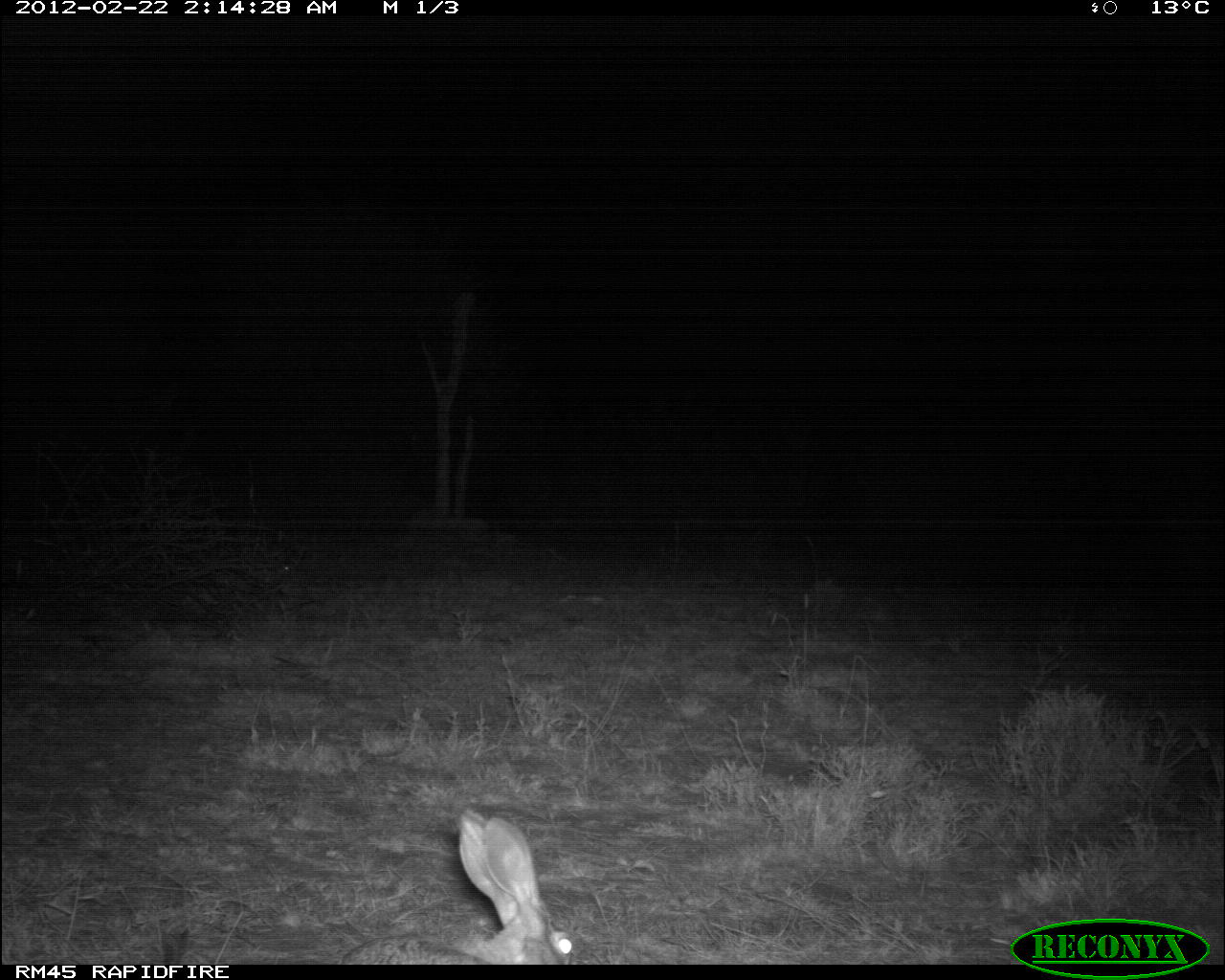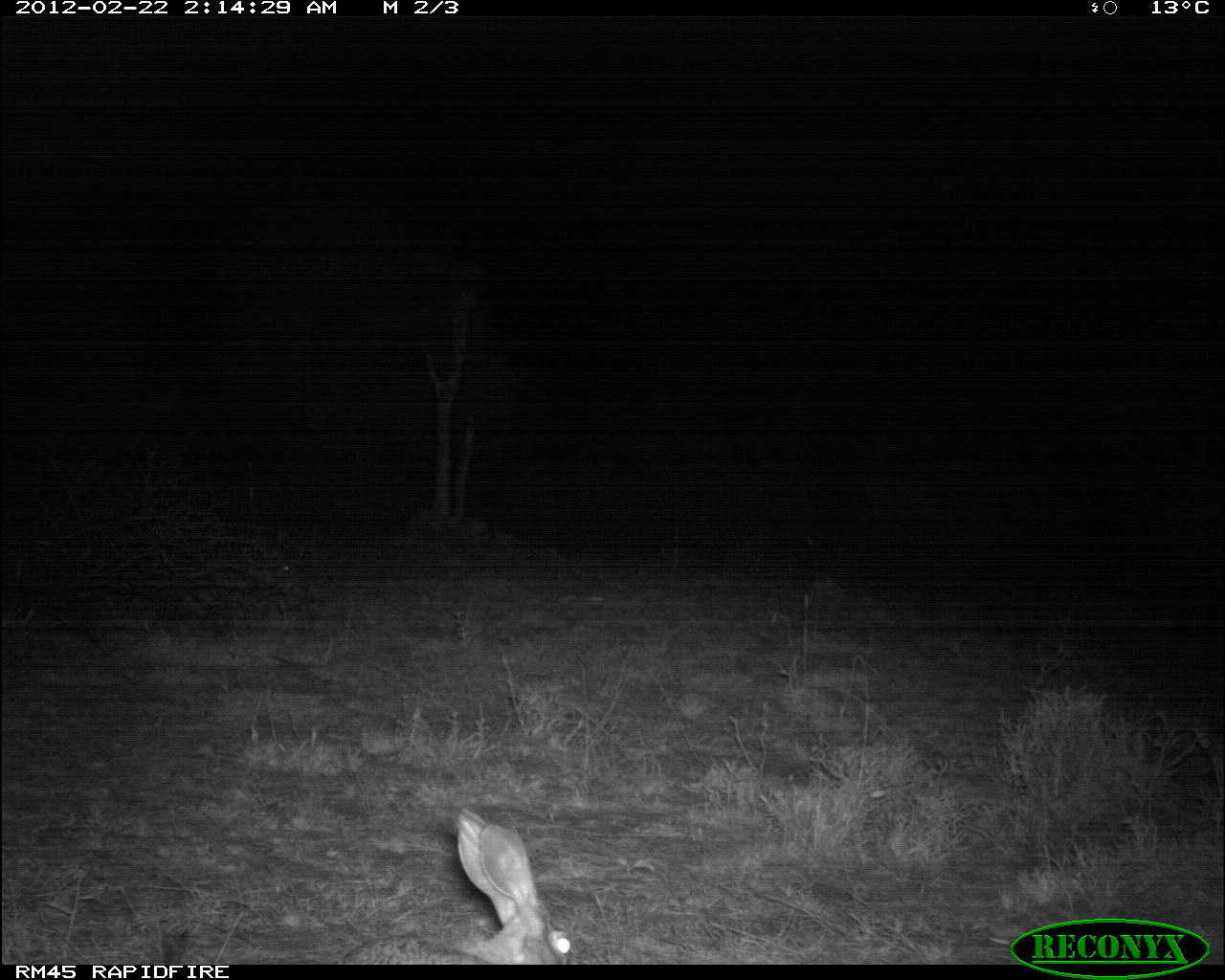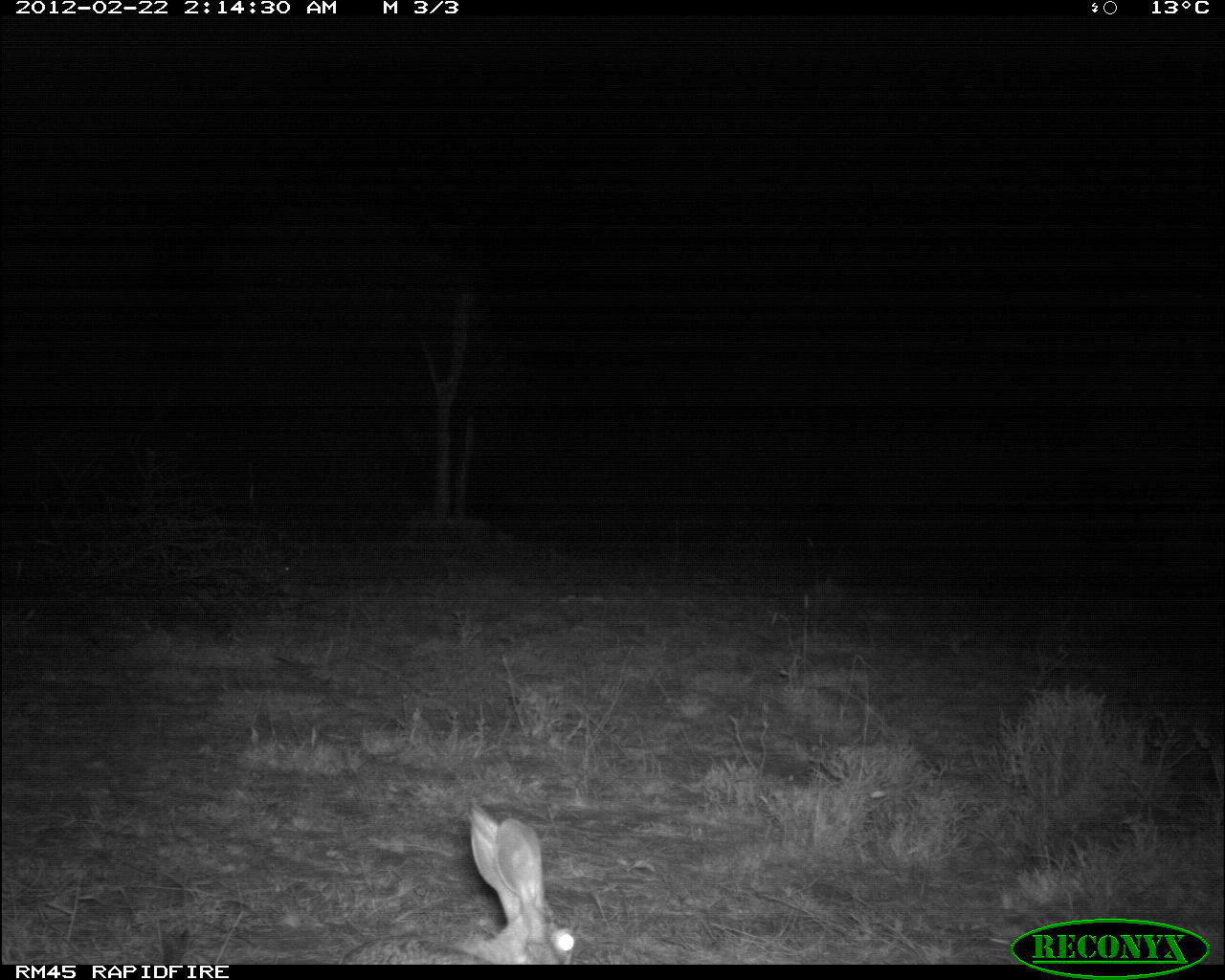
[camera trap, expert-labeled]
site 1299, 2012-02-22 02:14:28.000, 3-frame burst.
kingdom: Animalia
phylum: Chordata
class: Mammalia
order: Lagomorpha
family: Leporidae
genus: Lepus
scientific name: Lepus saxatilis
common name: scrub hare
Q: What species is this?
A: Lepus saxatilis (scrub hare).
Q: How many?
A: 1.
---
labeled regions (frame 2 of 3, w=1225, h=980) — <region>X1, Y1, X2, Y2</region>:
lepus saxatilis: <region>338, 807, 580, 965</region>